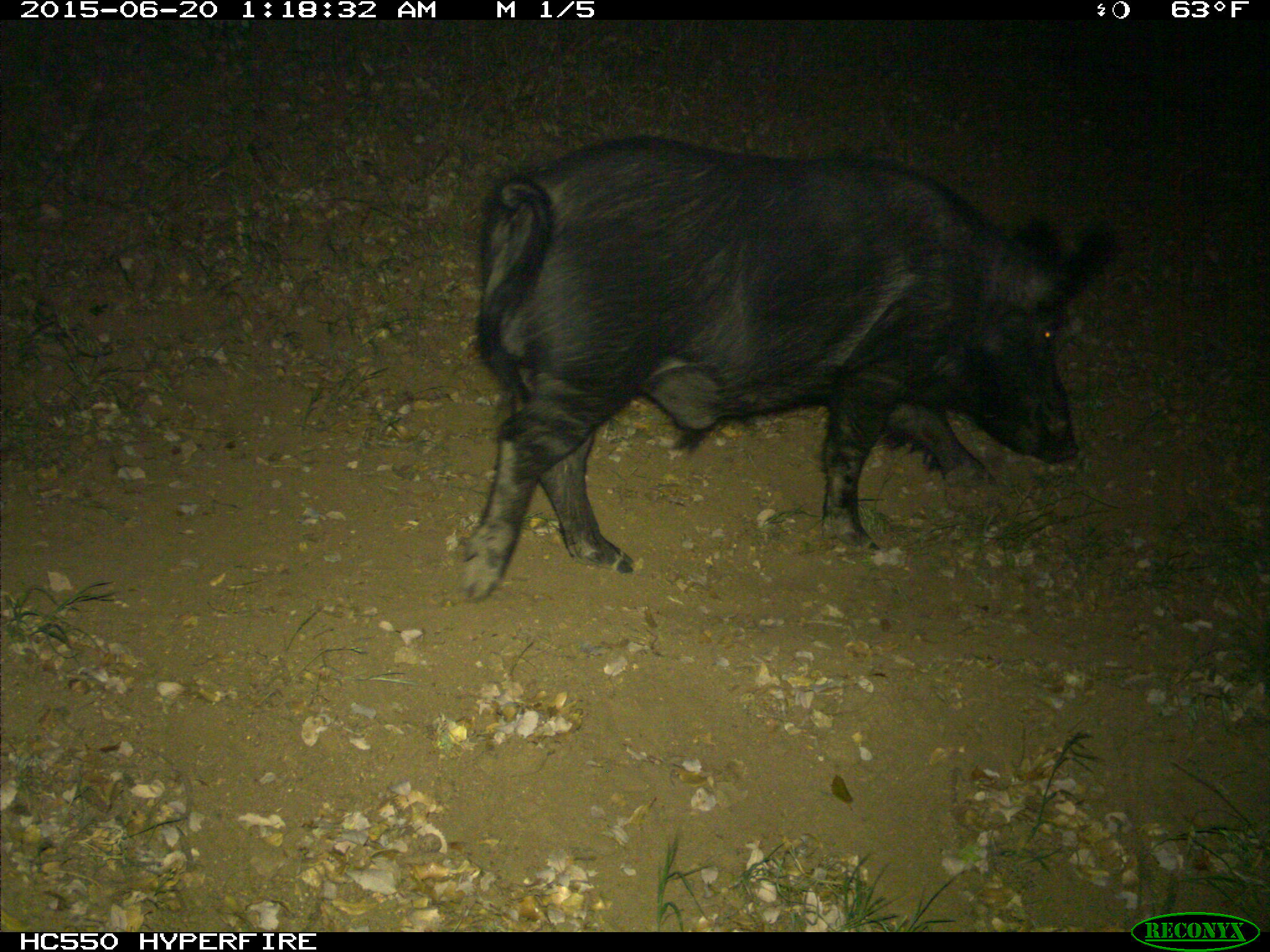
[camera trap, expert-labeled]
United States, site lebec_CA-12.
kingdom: Animalia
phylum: Chordata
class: Mammalia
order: Artiodactyla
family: Suidae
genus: Sus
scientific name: Sus scrofa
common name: wild boar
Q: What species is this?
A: Sus scrofa (wild boar).